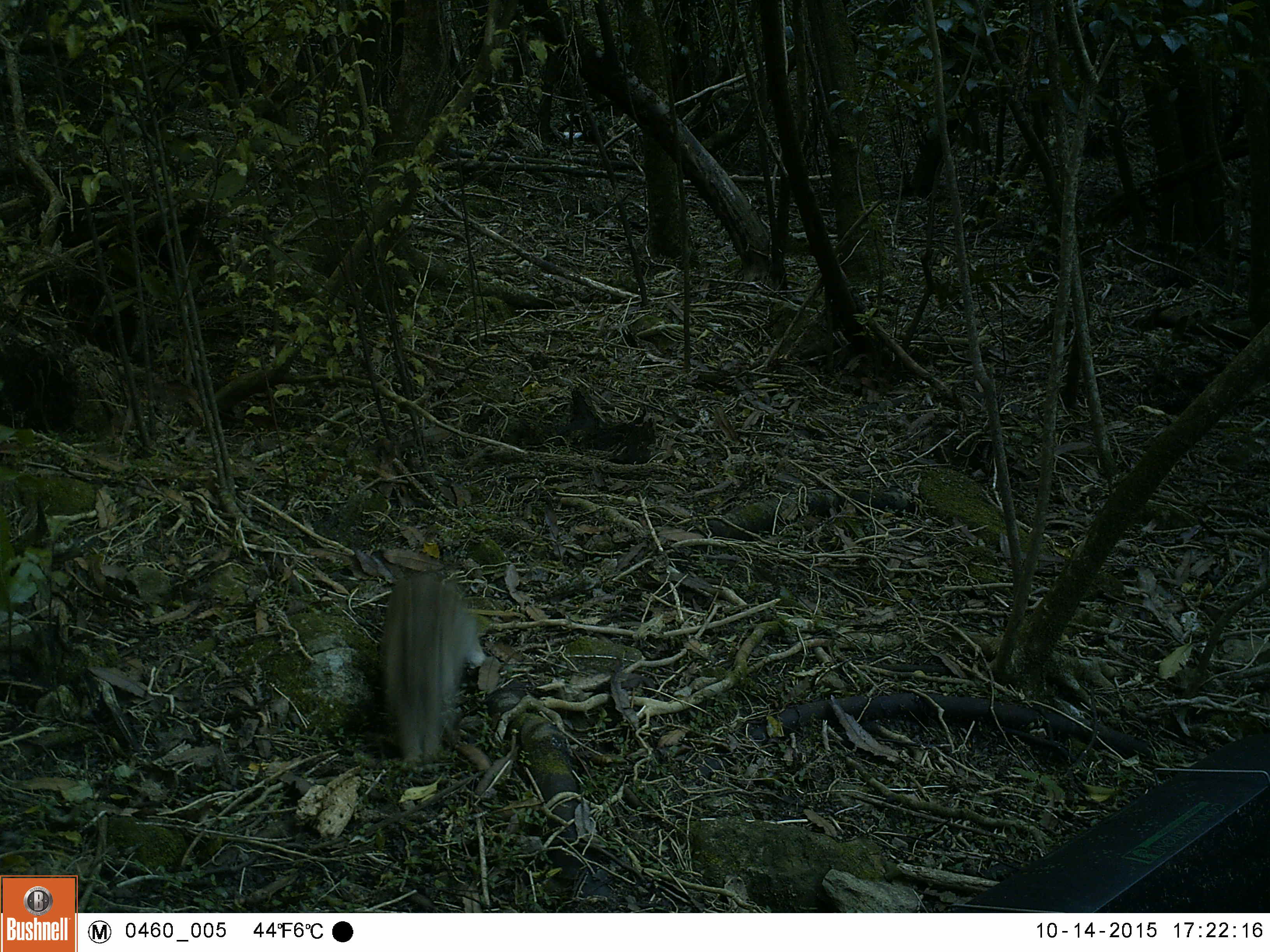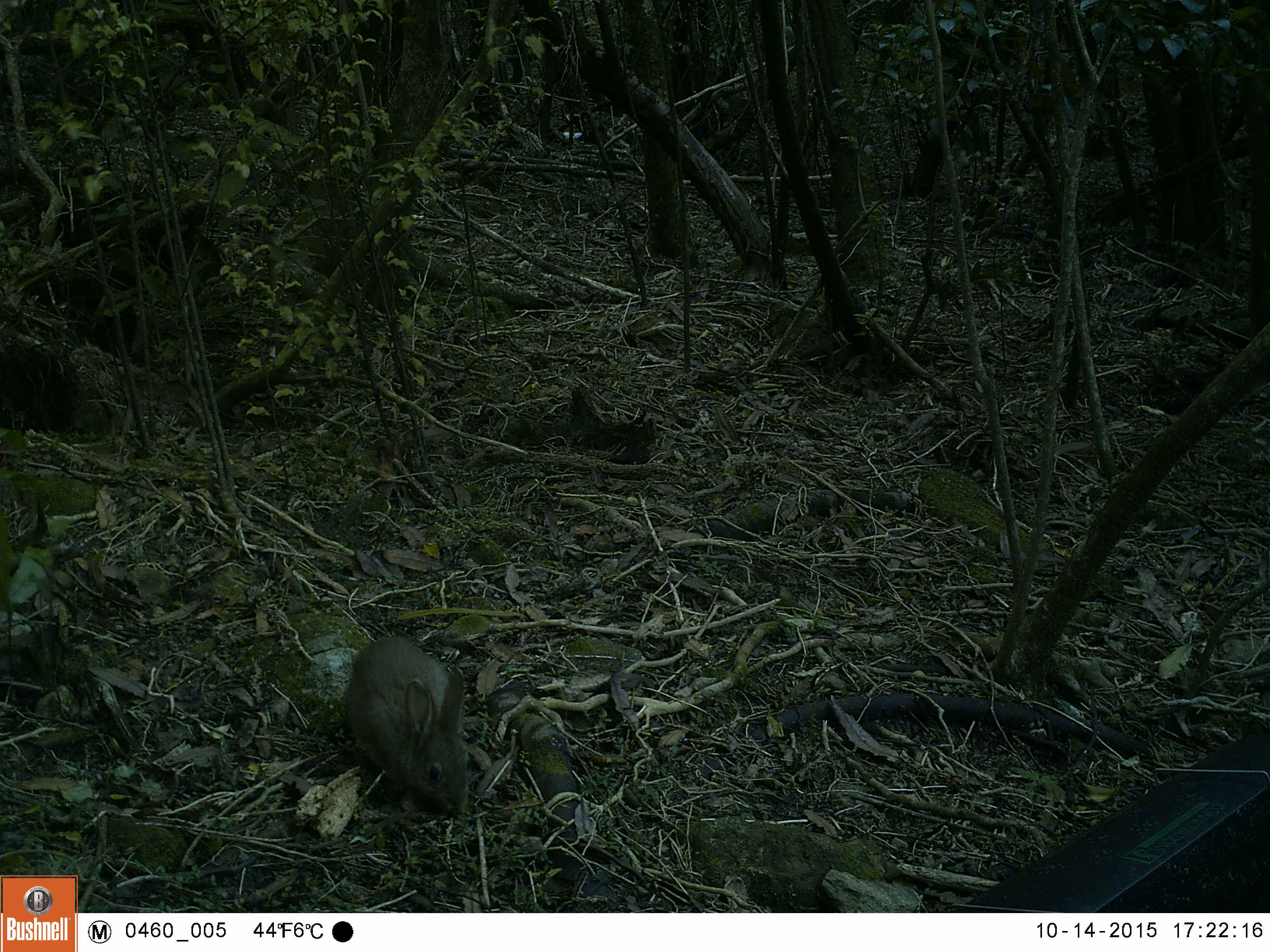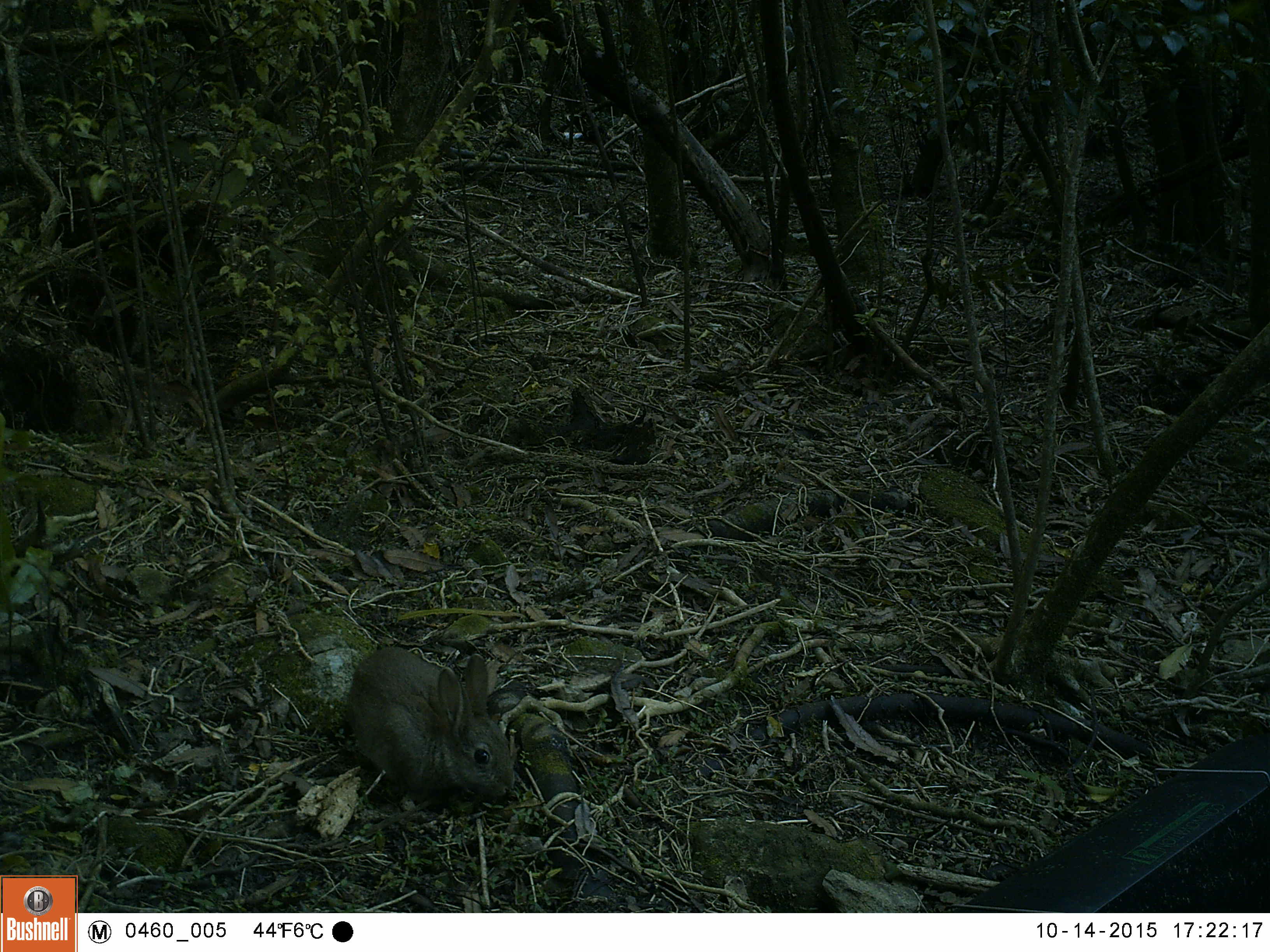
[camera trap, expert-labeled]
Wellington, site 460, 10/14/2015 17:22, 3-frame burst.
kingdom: Animalia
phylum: Chordata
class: Mammalia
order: Lagomorpha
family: Leporidae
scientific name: Leporidae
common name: rabbit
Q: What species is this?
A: Rabbit (Leporidae).